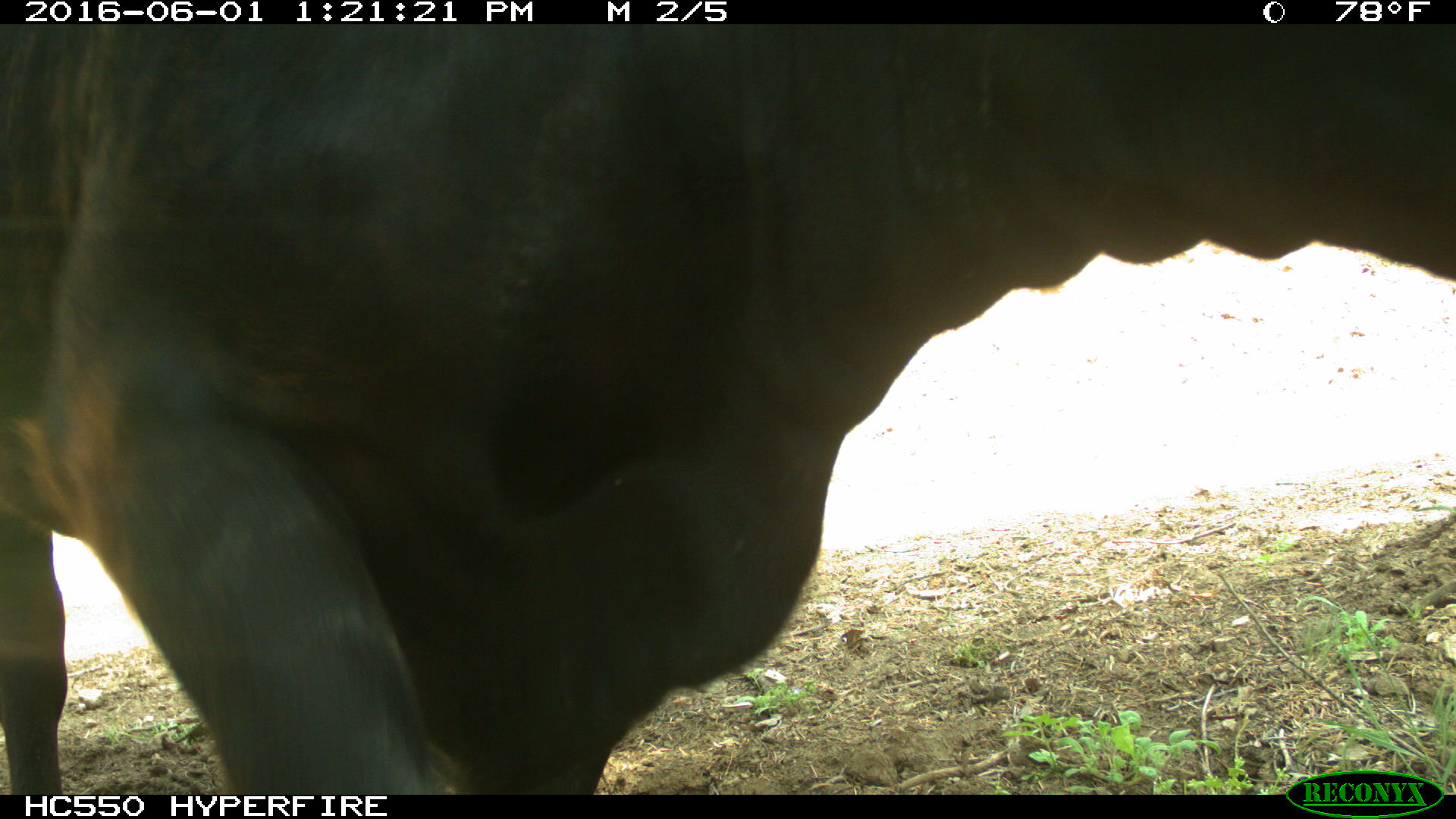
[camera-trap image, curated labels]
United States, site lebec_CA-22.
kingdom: Animalia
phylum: Chordata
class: Mammalia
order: Artiodactyla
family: Bovidae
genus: Bos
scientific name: Bos taurus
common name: domestic cow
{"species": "Bos taurus (domestic cow)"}